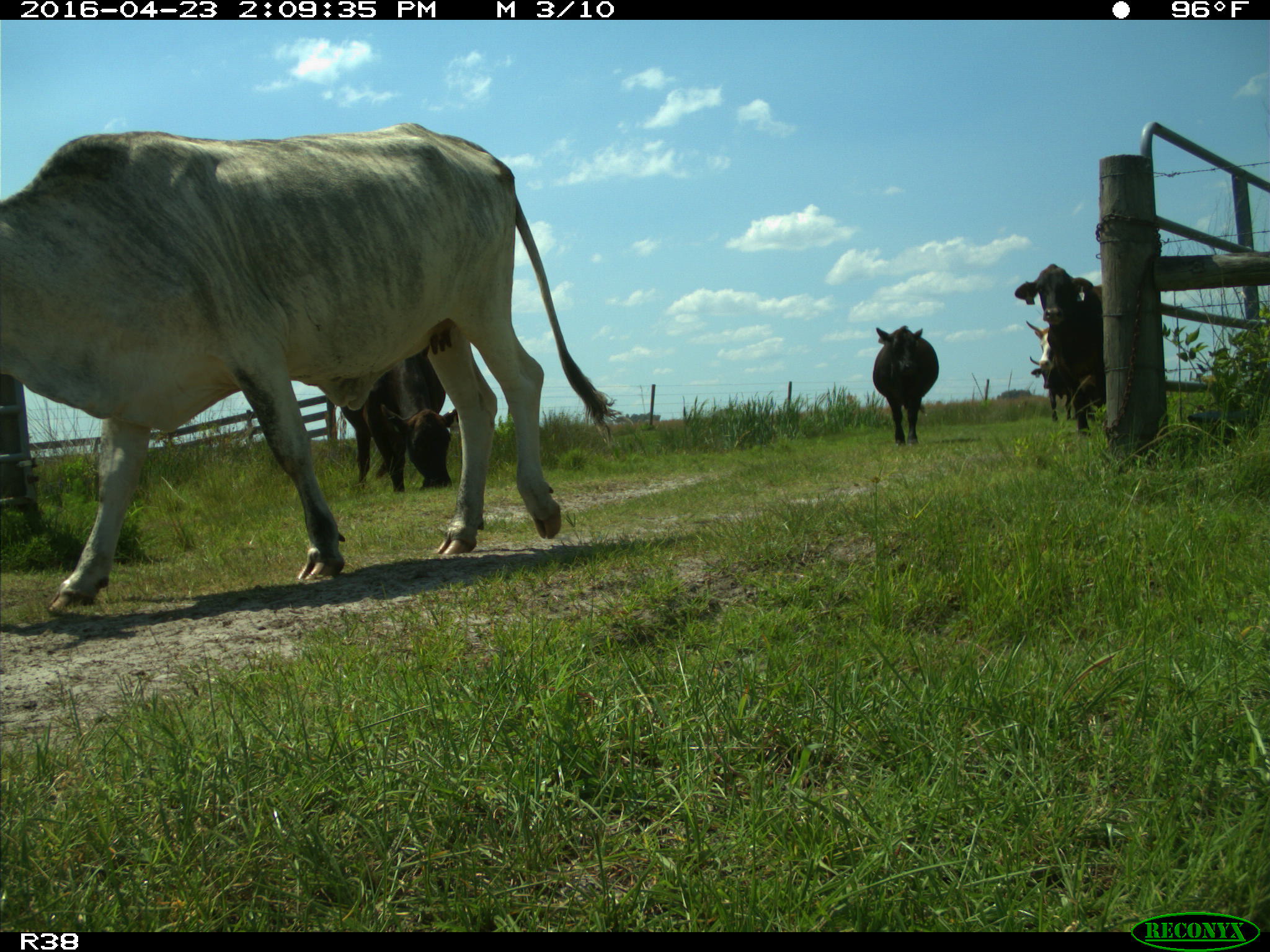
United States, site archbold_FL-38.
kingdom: Animalia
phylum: Chordata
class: Mammalia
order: Artiodactyla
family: Bovidae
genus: Bos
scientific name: Bos taurus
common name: domestic cow